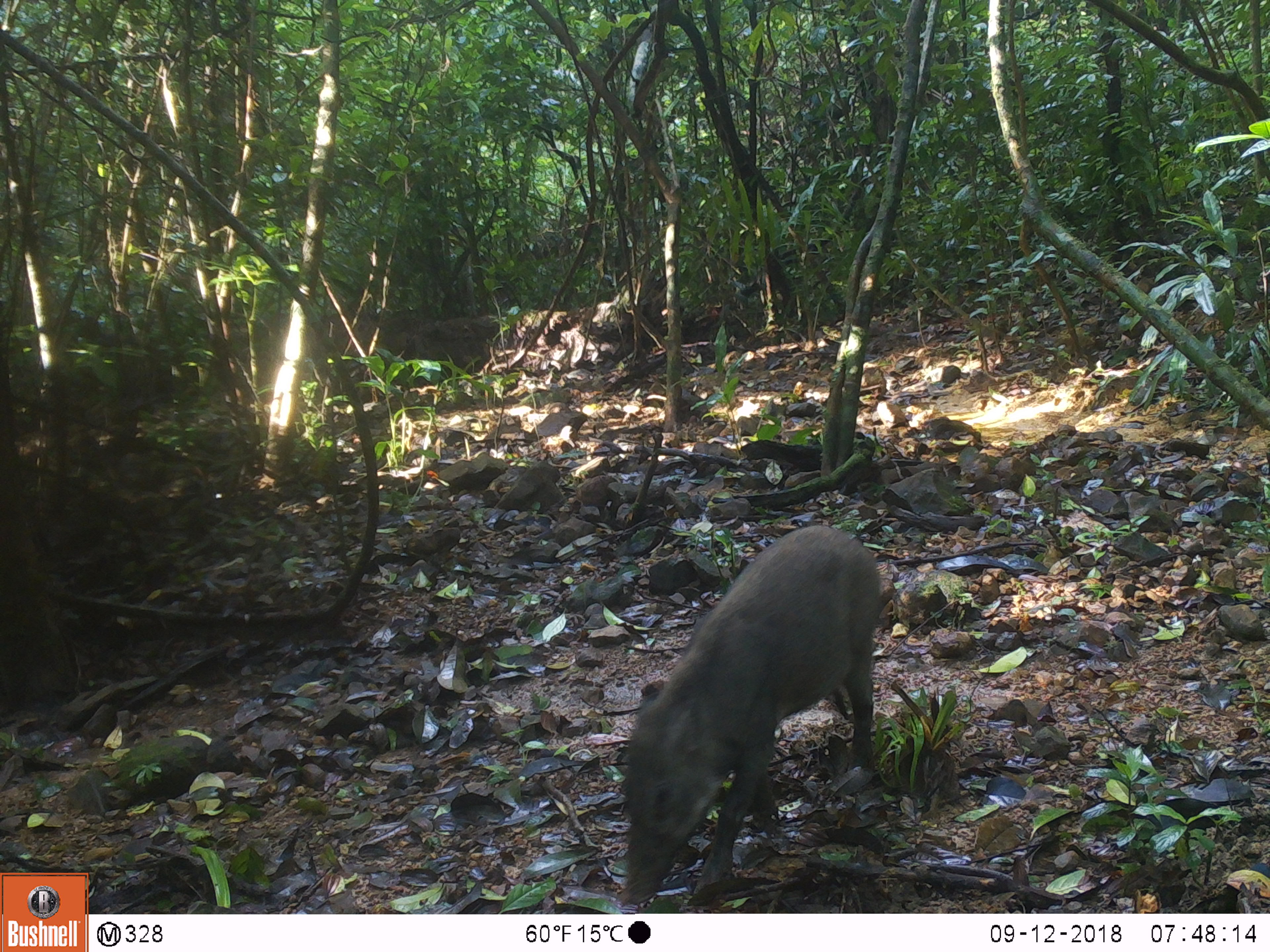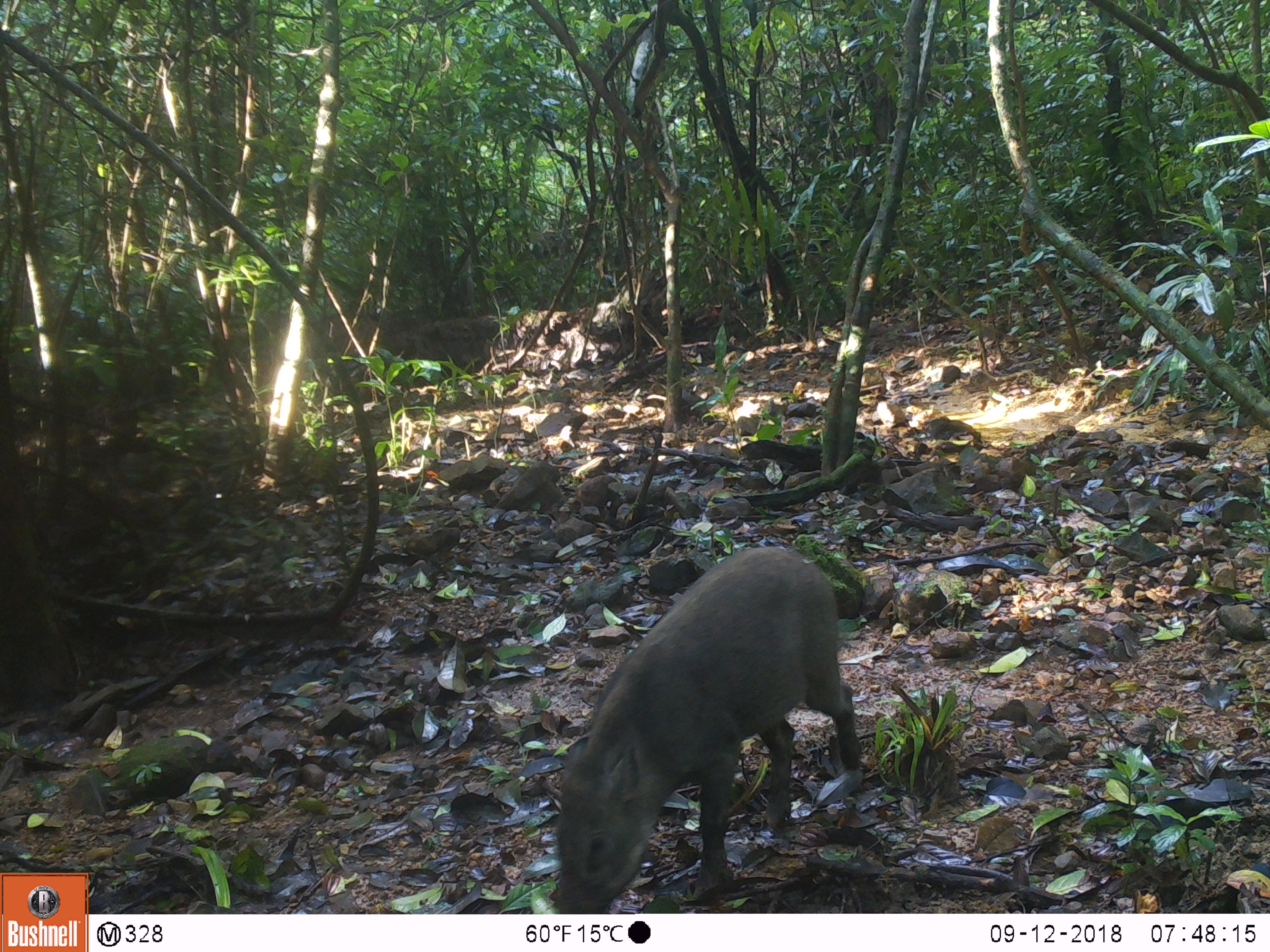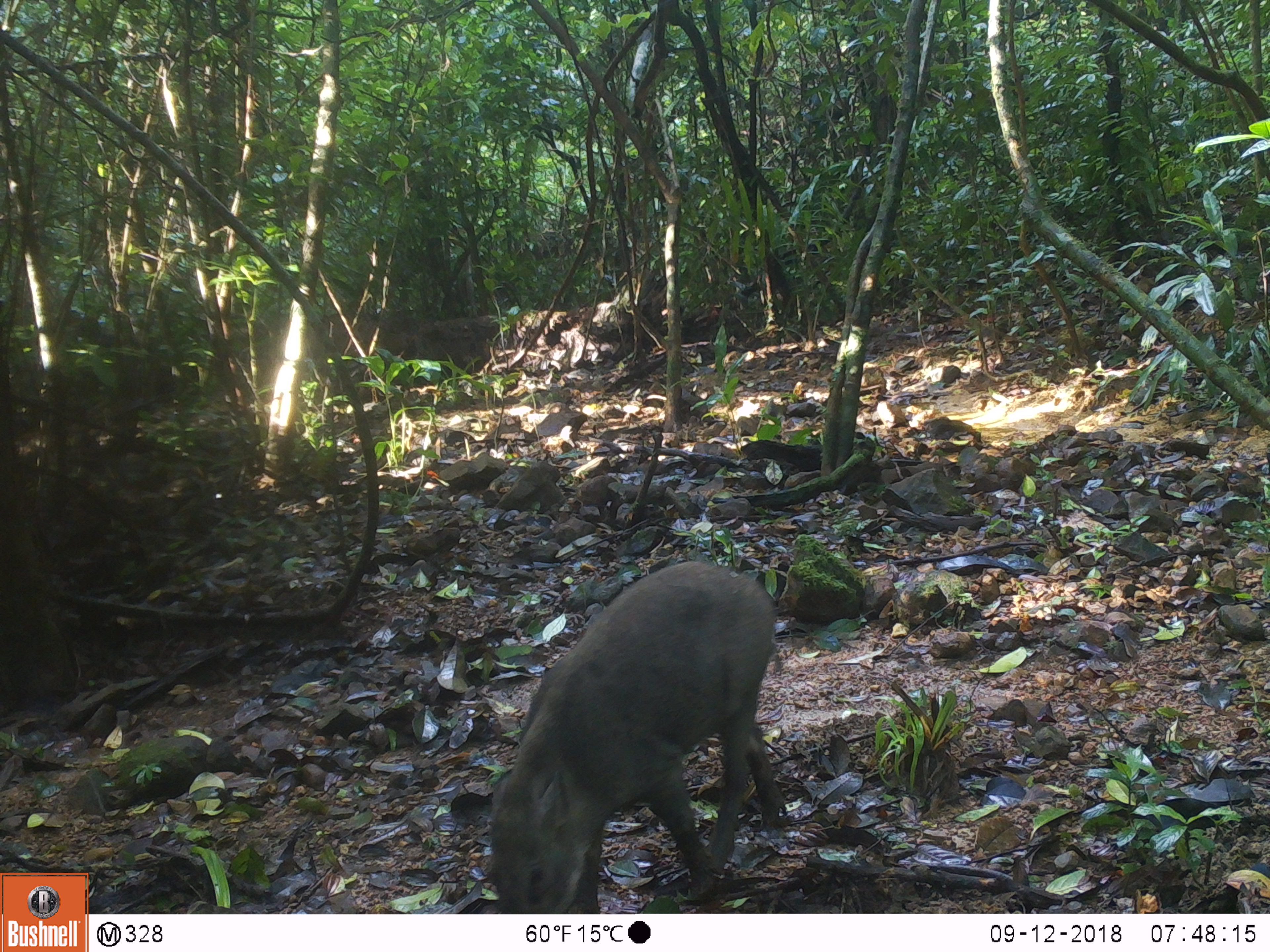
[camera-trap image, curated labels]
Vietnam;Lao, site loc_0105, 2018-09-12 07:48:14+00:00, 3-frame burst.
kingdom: Animalia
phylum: Chordata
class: Mammalia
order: Artiodactyla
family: Suidae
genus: Sus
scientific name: Sus scrofa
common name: eurasian wild pig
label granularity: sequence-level